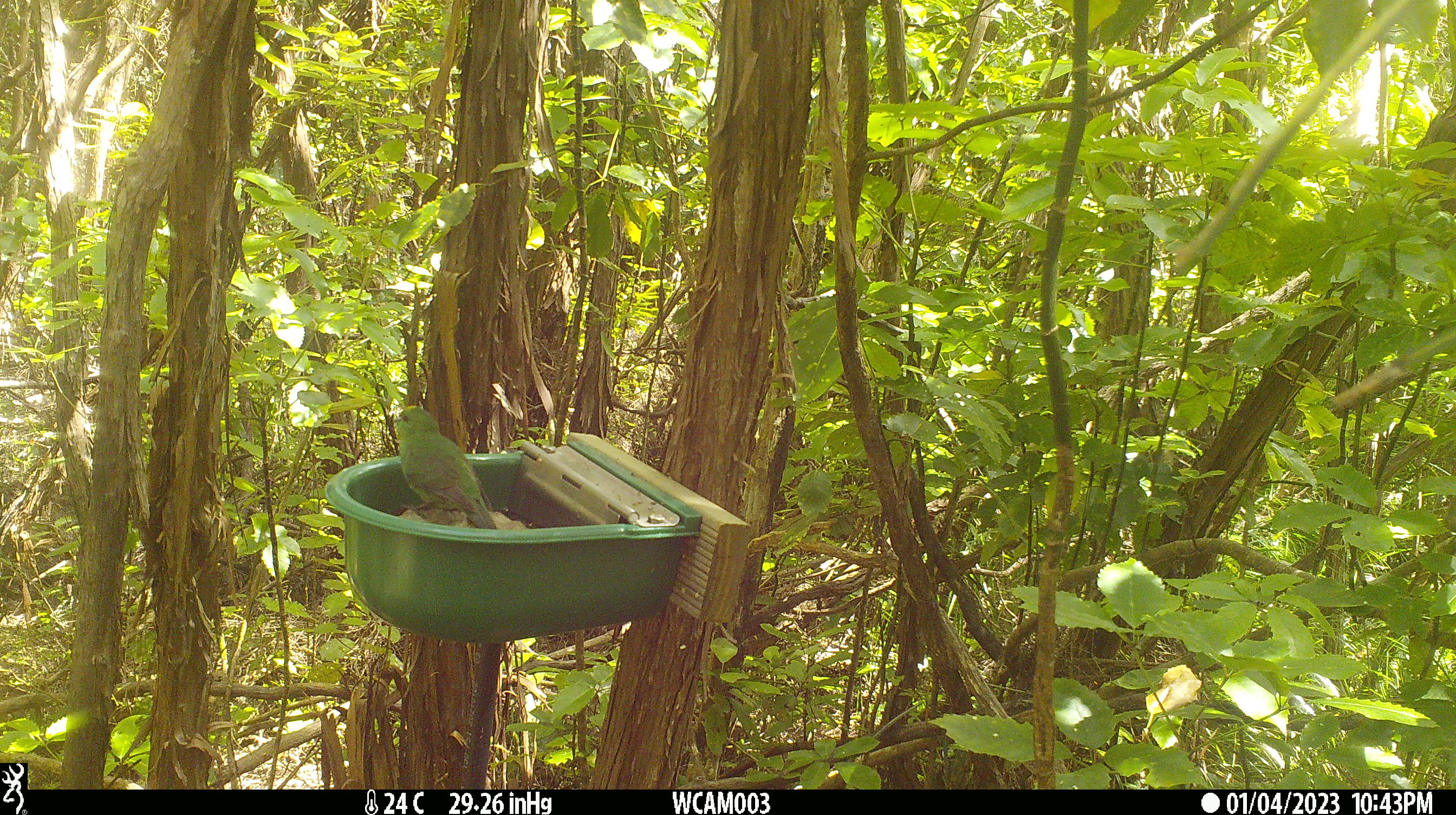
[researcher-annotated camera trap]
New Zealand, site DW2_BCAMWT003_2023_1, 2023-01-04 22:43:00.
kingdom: Animalia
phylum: Chordata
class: Aves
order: Psittaciformes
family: Psittaculidae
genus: Cyanoramphus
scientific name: Cyanoramphus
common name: parakeet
Parakeet (Cyanoramphus).